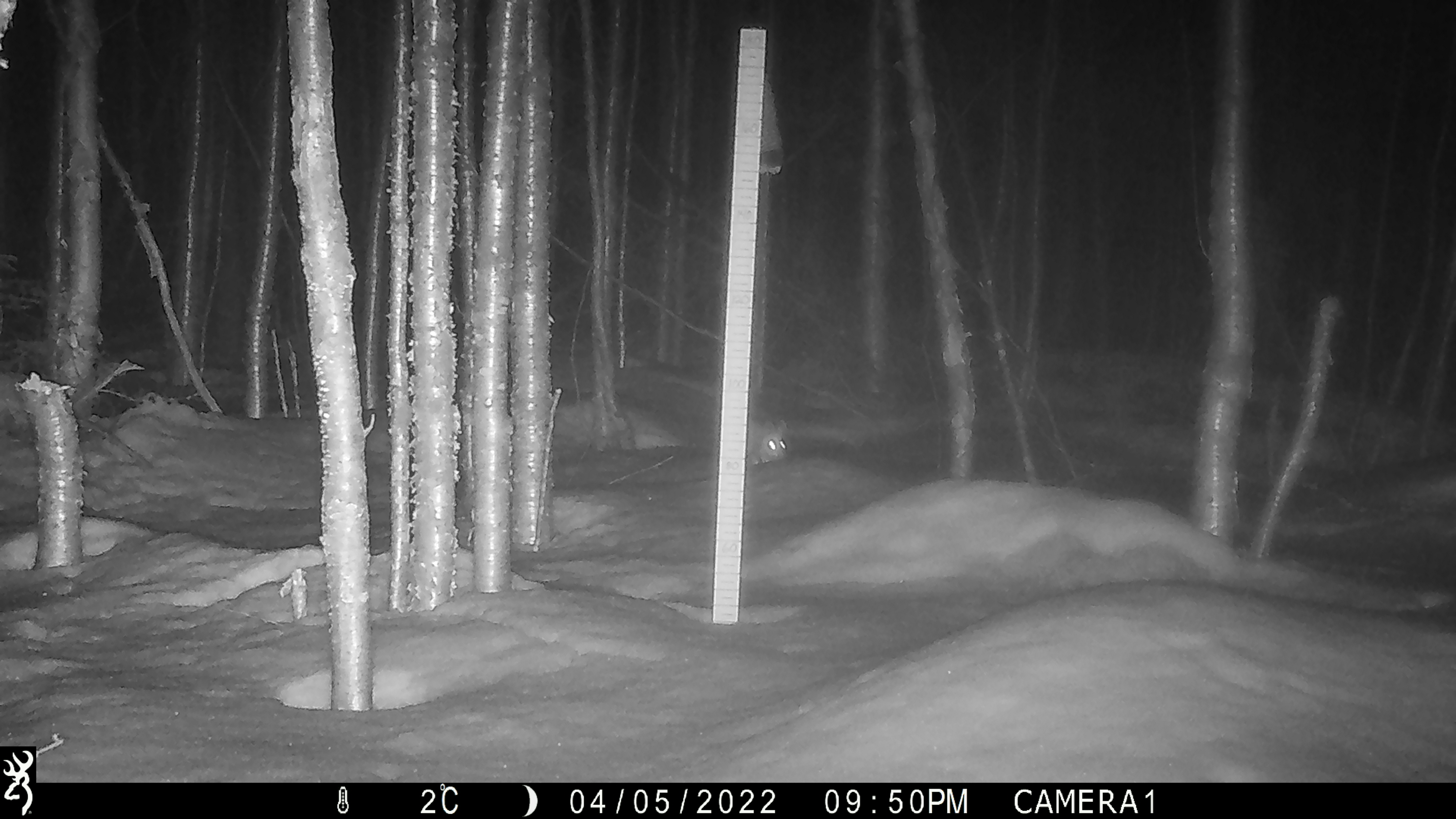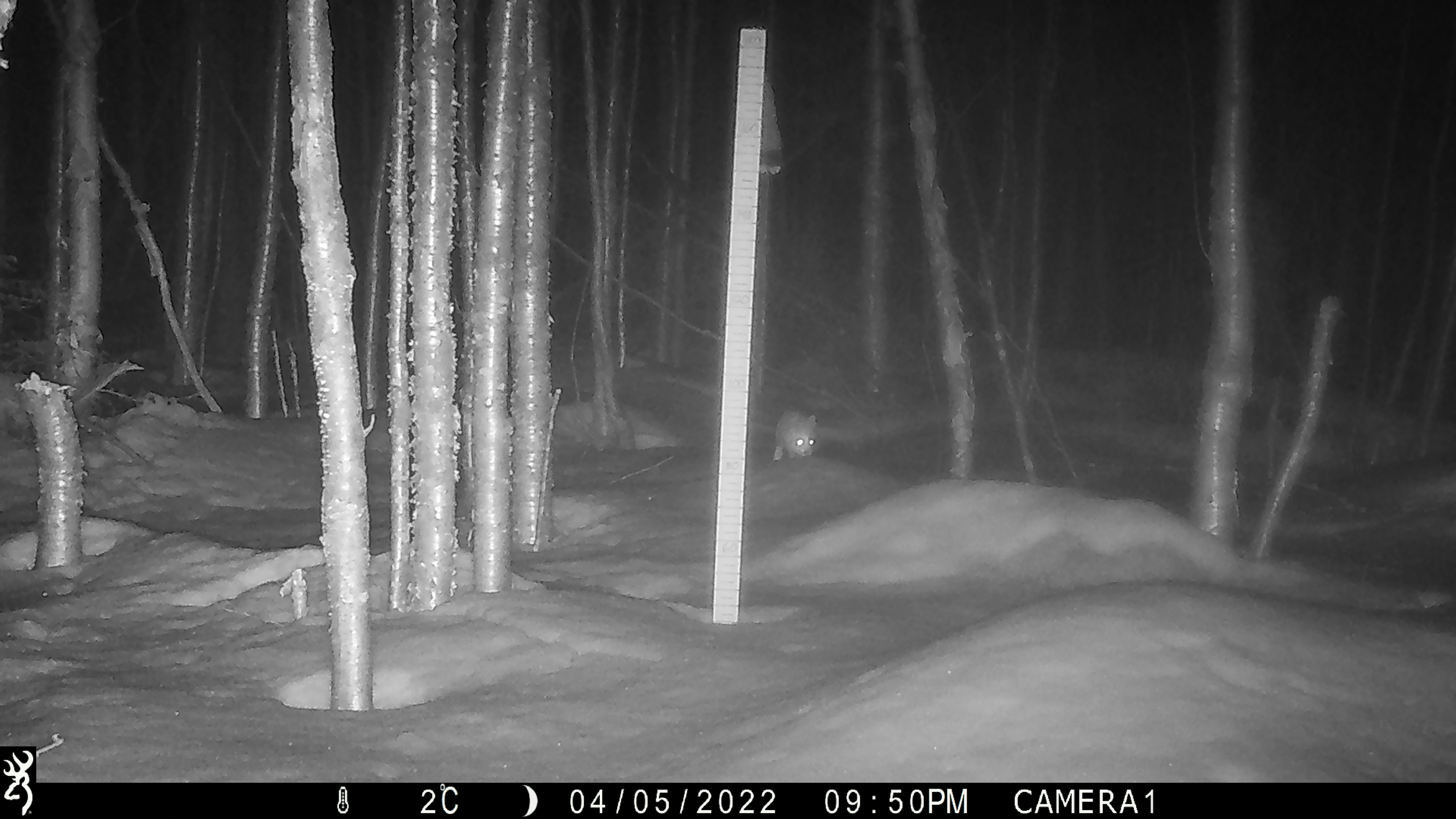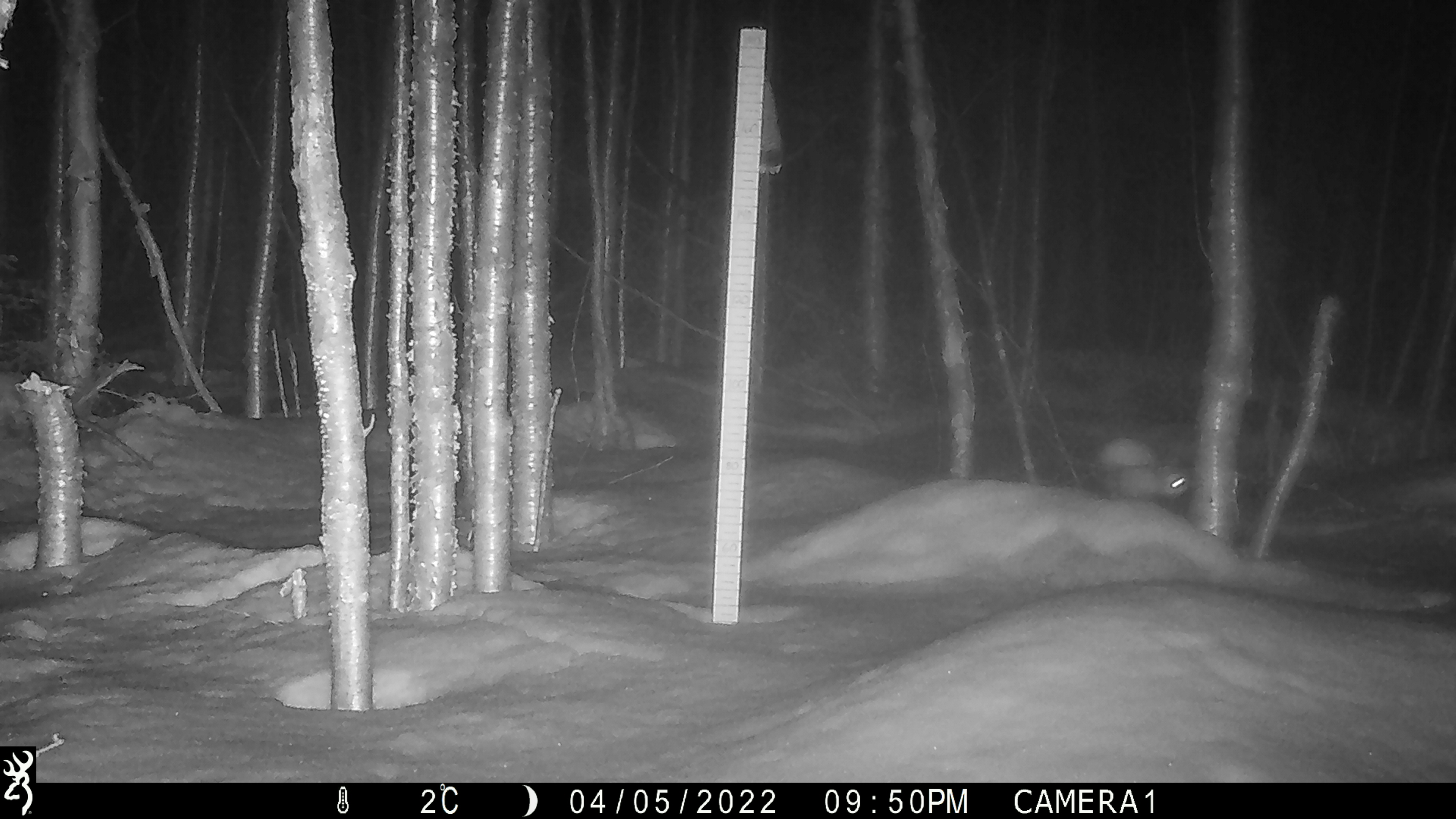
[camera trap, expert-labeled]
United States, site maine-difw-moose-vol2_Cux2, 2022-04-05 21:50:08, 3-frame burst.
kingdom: Animalia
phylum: Chordata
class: Mammalia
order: Lagomorpha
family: Leporidae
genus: Lepus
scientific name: Lepus americanus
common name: snowshoe hare